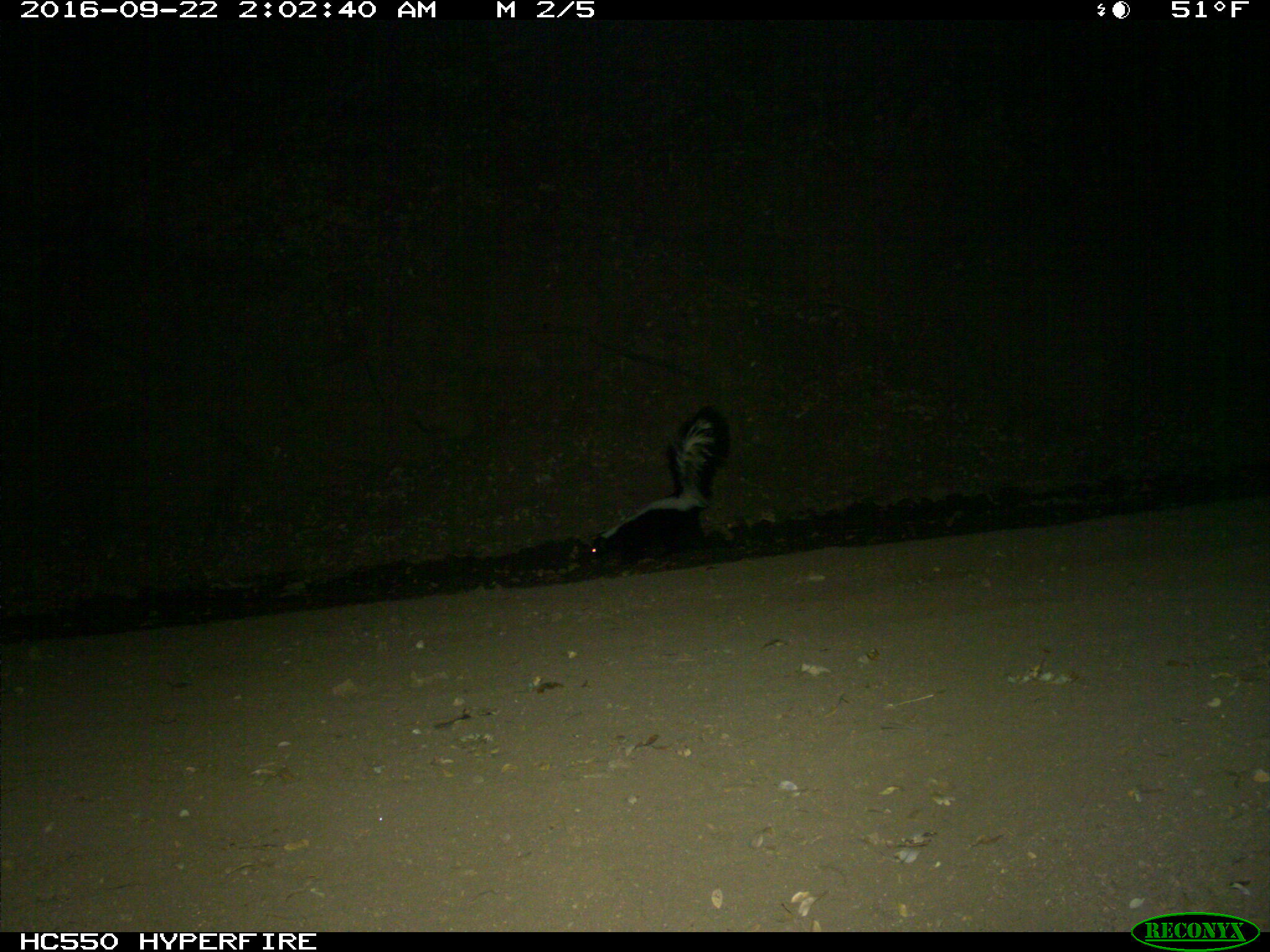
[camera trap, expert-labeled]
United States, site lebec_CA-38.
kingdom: Animalia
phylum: Chordata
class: Mammalia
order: Carnivora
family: Mephitidae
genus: Mephitis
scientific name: Mephitis mephitis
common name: striped skunk